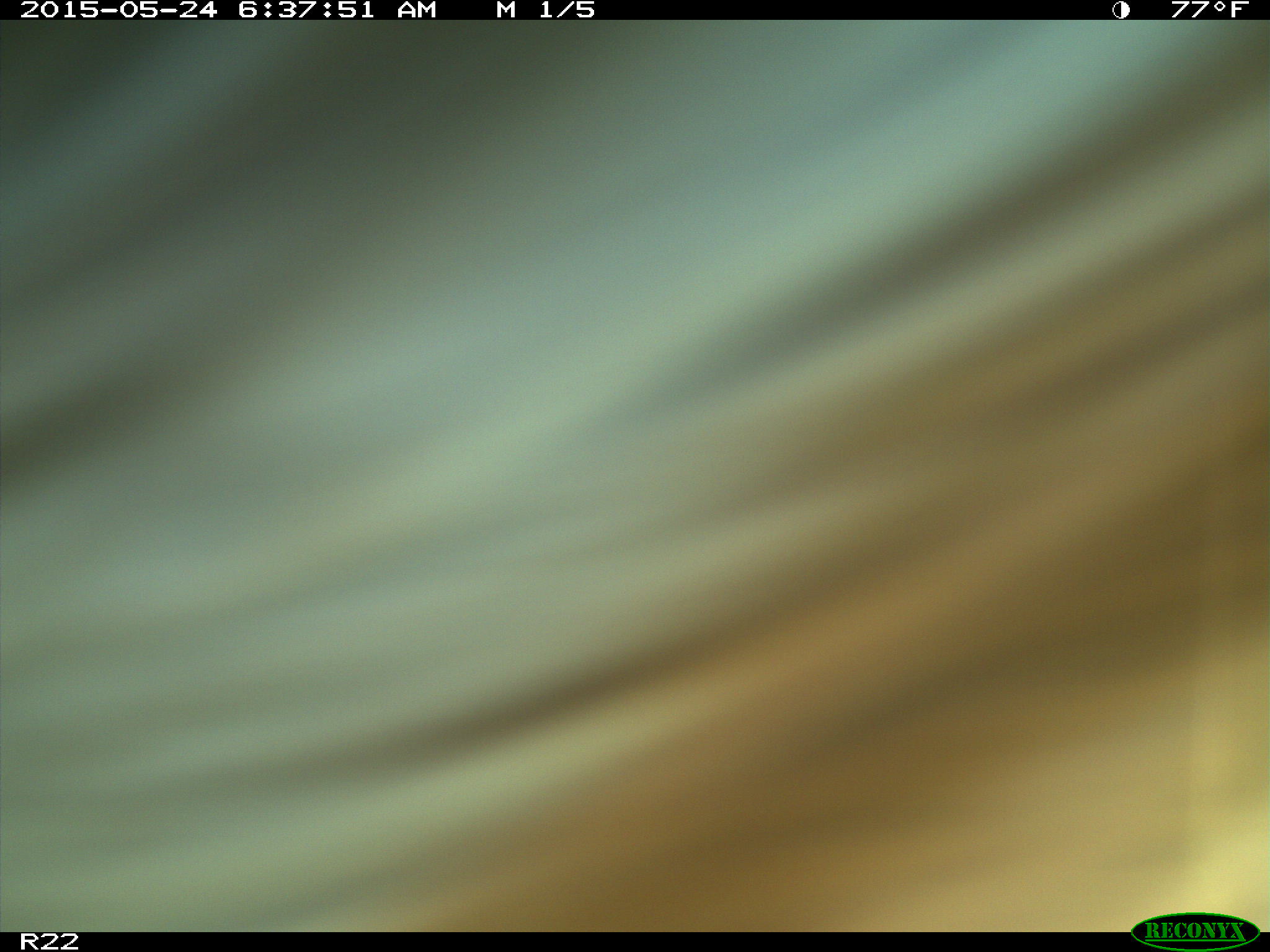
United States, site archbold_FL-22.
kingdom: Animalia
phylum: Chordata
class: Mammalia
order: Artiodactyla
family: Bovidae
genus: Bos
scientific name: Bos taurus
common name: domestic cow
Bos taurus (domestic cow).